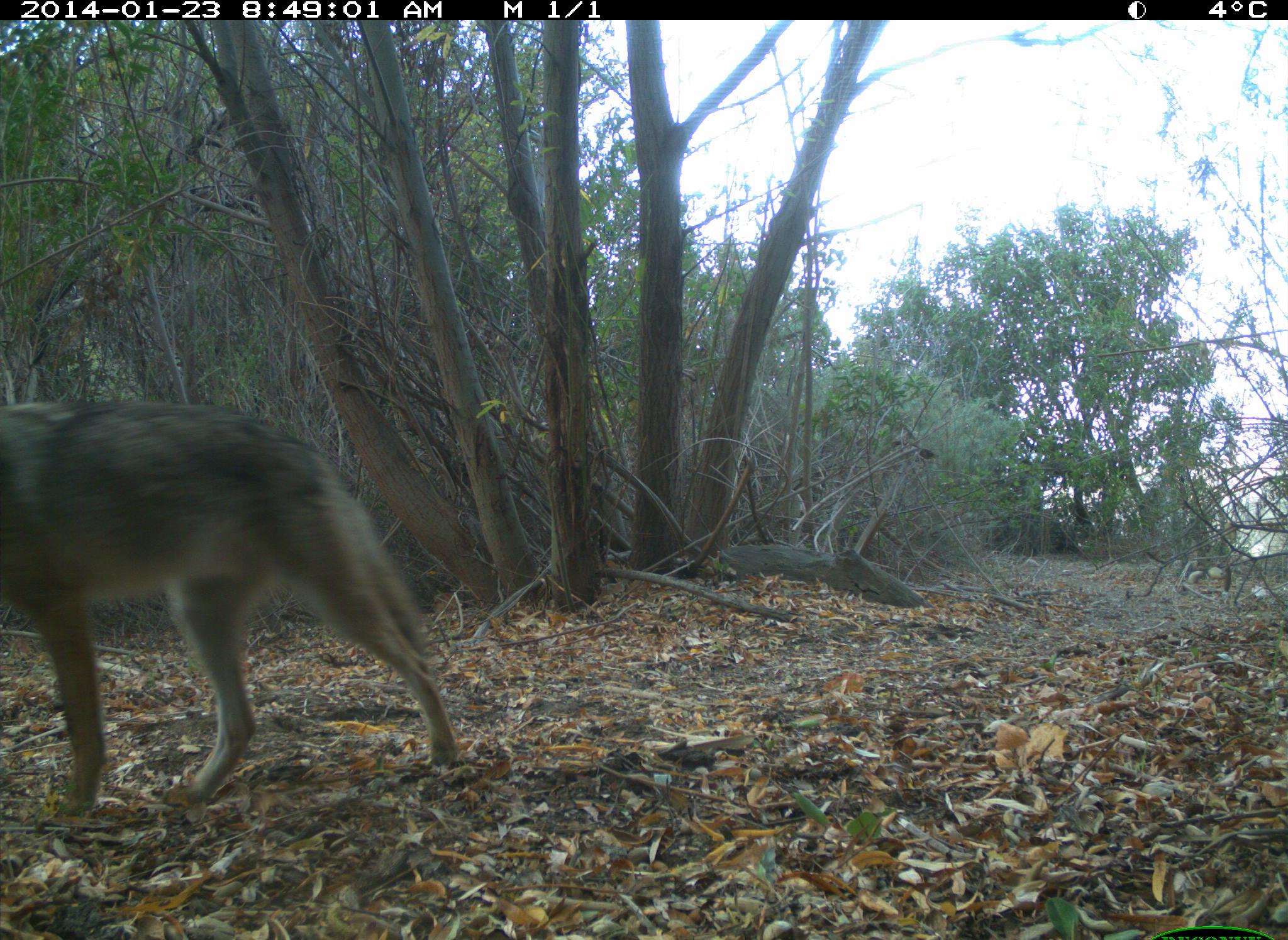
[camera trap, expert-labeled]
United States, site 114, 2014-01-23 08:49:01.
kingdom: Animalia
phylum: Chordata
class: Mammalia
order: Carnivora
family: Canidae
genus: Canis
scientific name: Canis latrans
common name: coyote